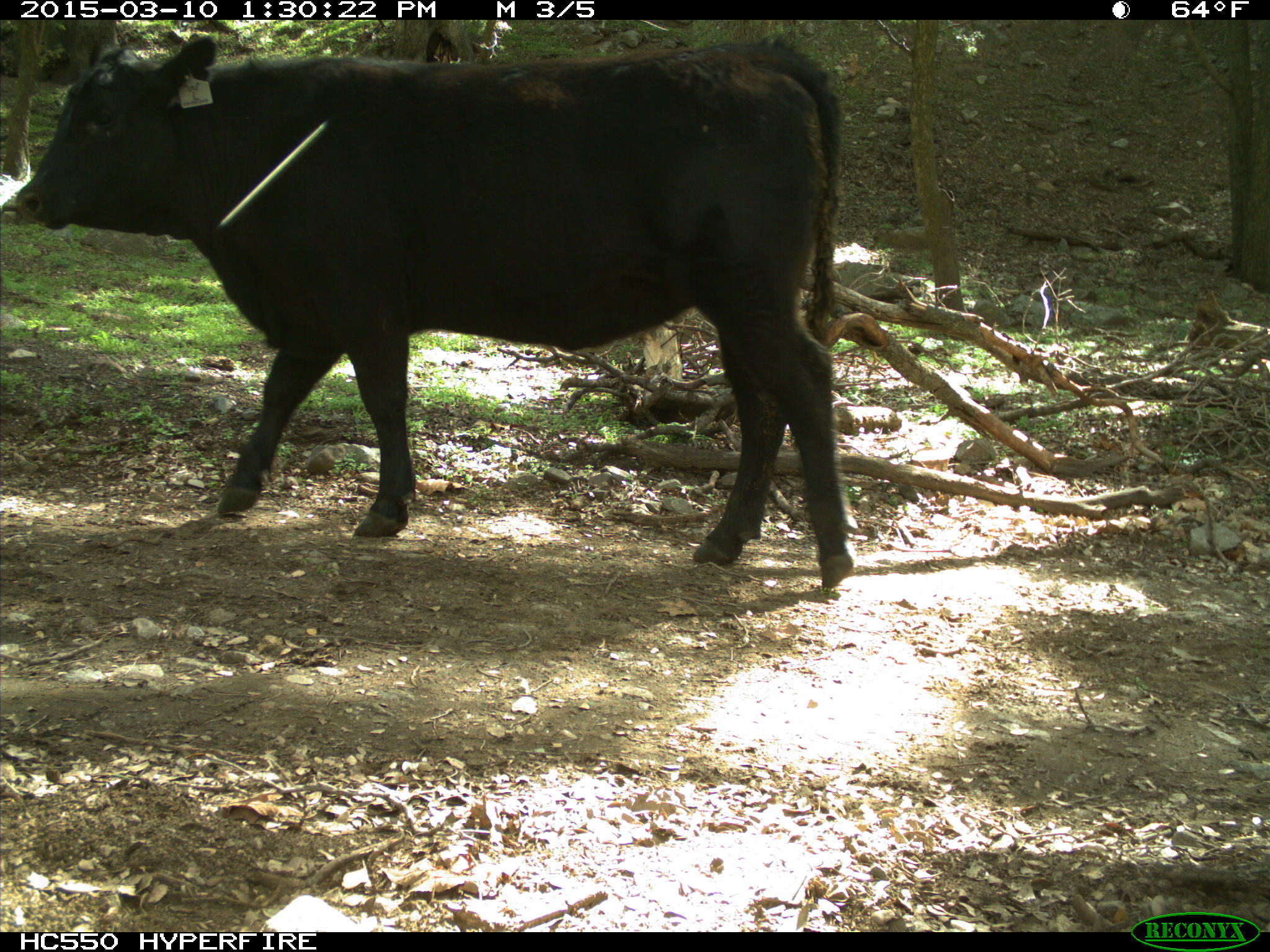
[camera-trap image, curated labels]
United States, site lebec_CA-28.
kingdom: Animalia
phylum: Chordata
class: Mammalia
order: Artiodactyla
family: Bovidae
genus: Bos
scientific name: Bos taurus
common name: domestic cow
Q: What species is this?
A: Bos taurus (domestic cow).